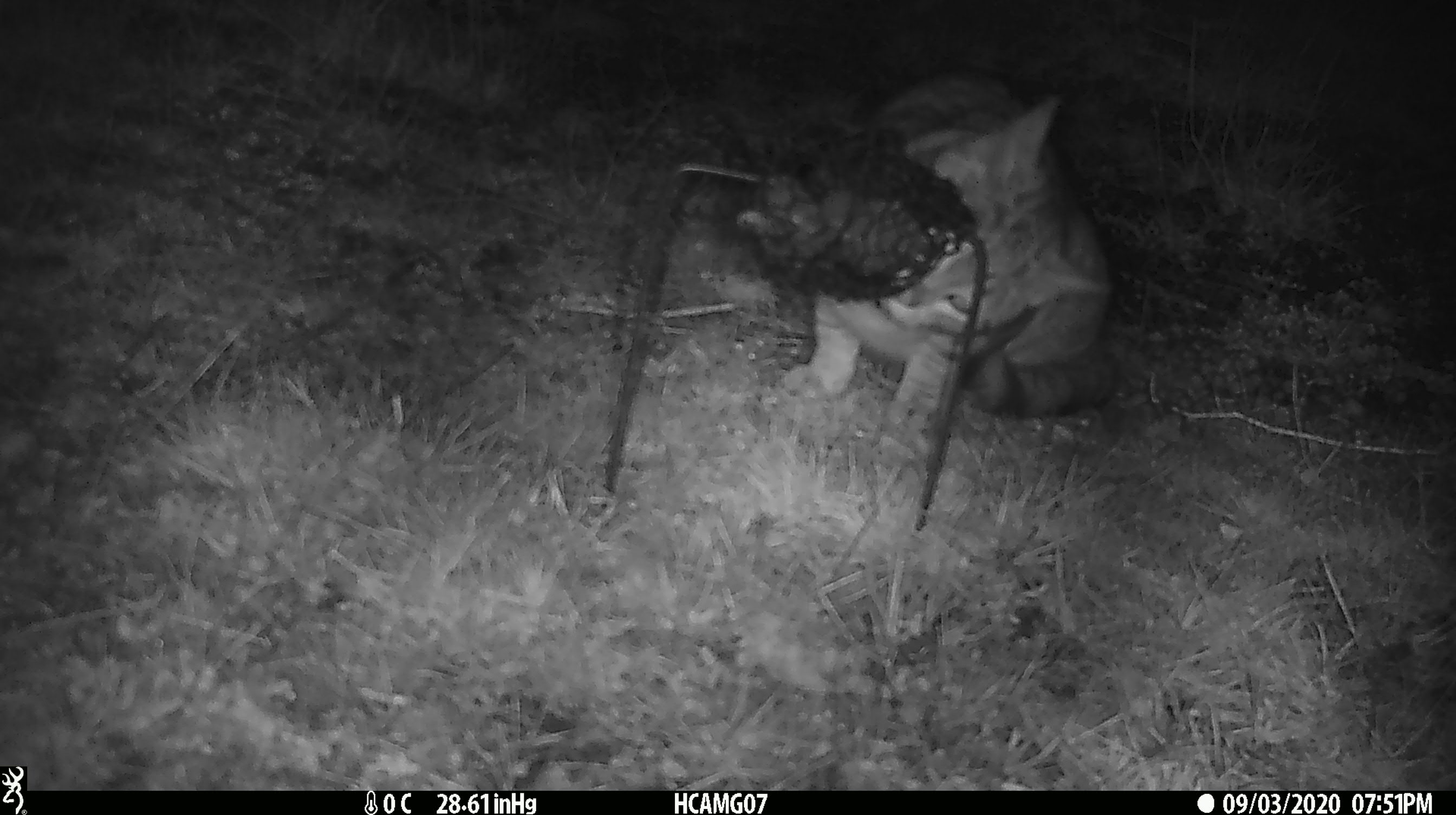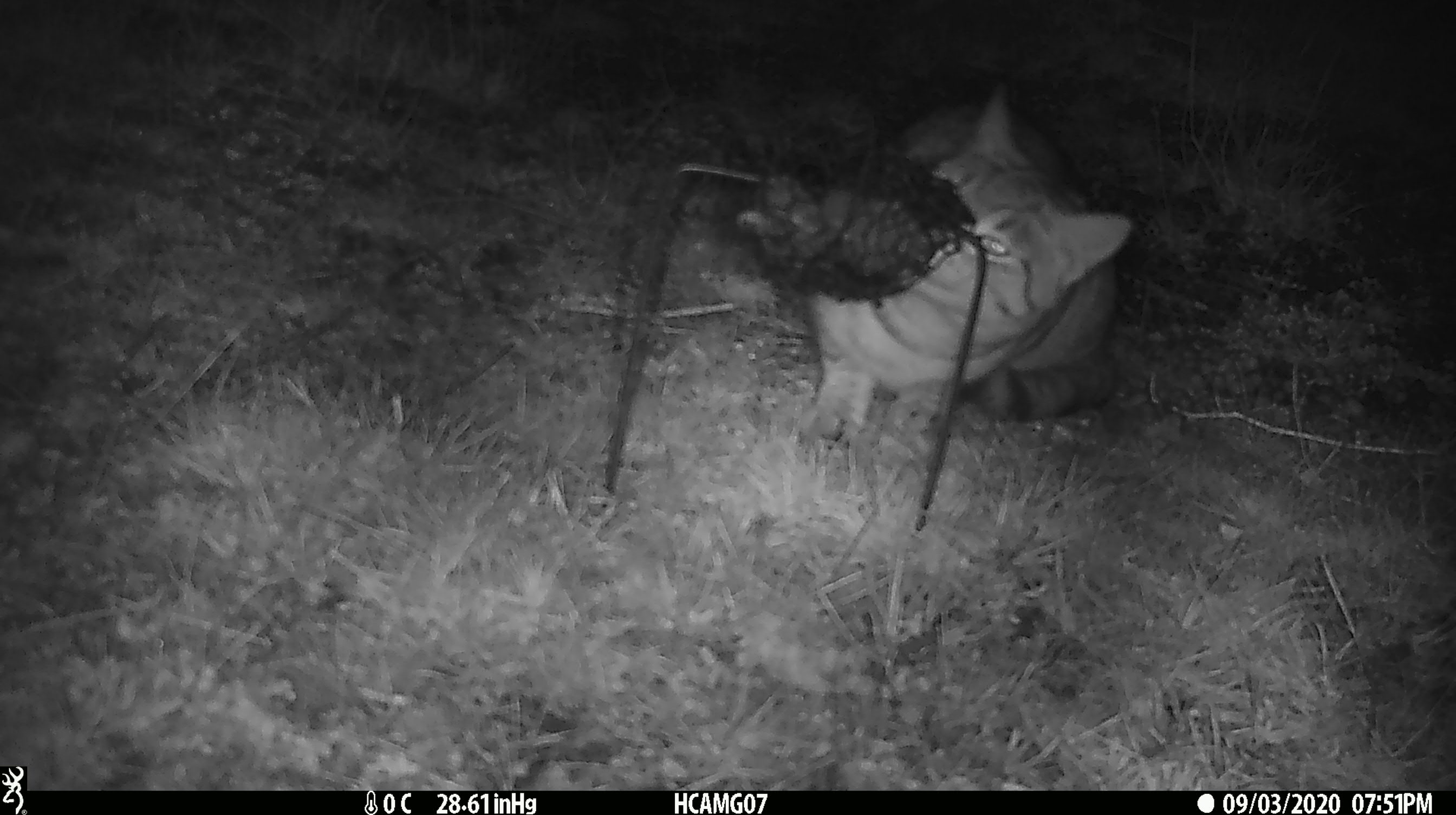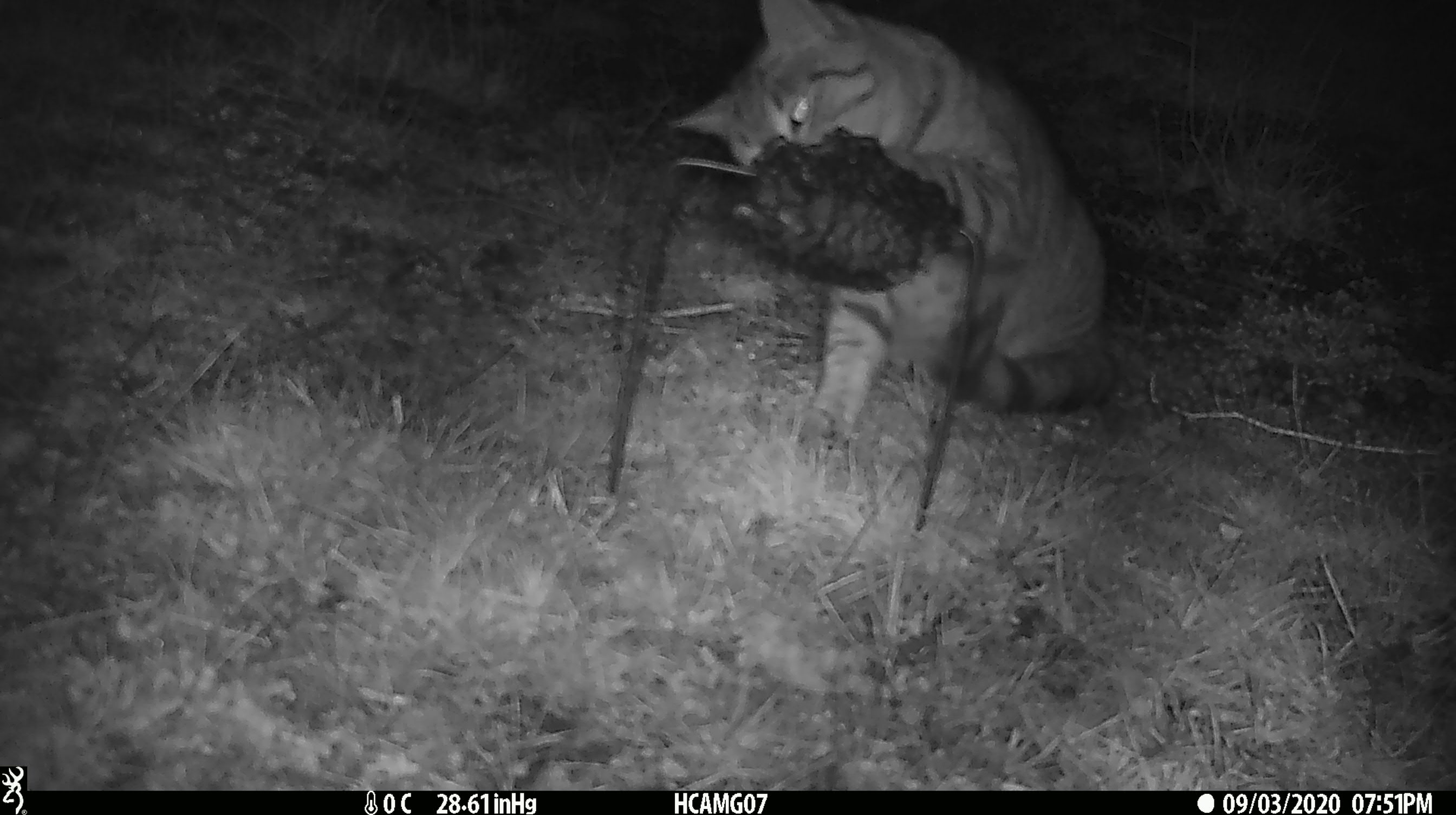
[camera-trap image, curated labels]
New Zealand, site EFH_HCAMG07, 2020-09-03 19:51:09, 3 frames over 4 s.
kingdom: Animalia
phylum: Chordata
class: Mammalia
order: Carnivora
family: Felidae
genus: Felis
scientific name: Felis catus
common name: domestic cat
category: cat